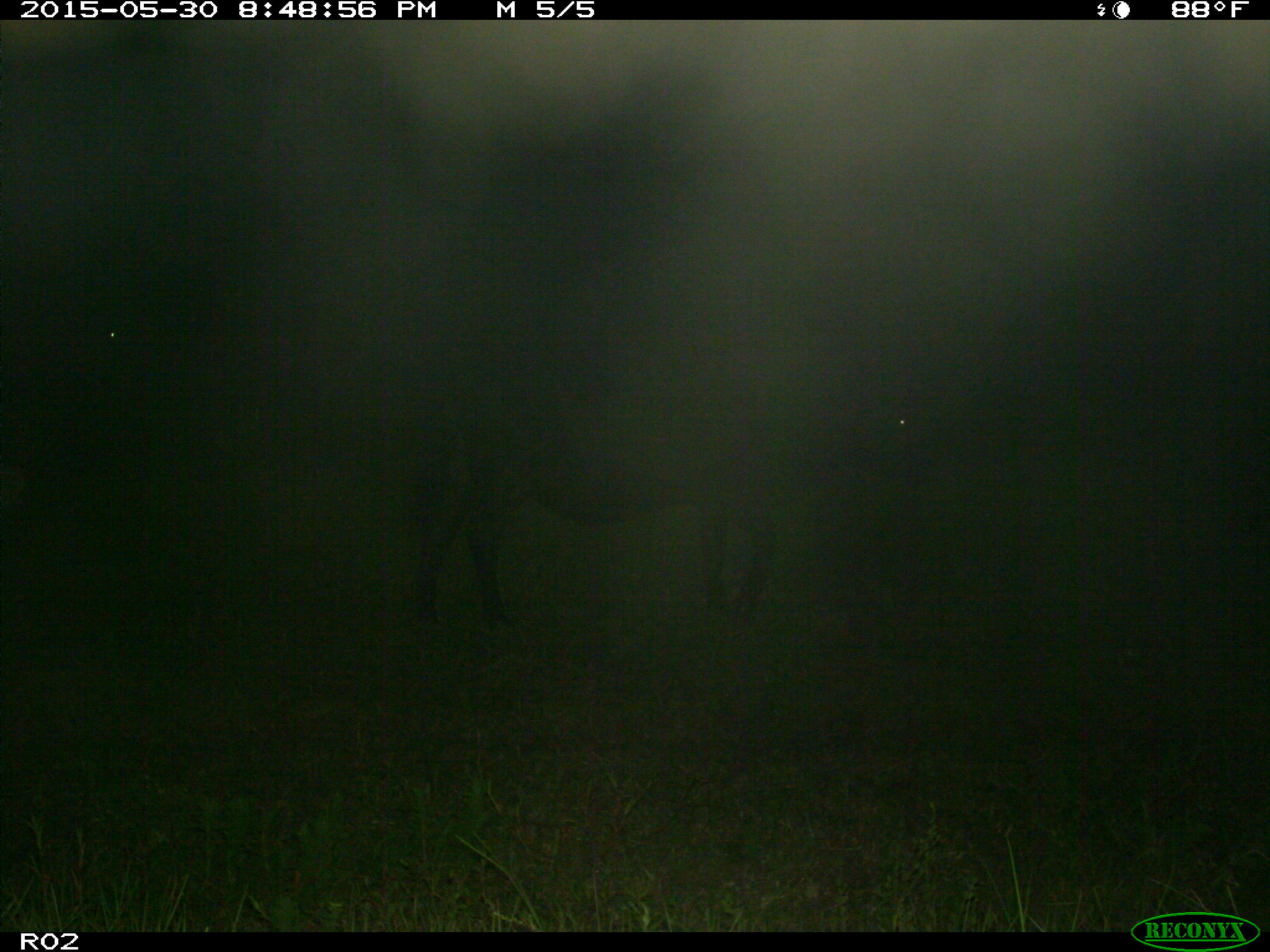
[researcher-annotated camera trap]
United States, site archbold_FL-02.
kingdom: Animalia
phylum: Chordata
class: Mammalia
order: Artiodactyla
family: Bovidae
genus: Bos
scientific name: Bos taurus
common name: domestic cow